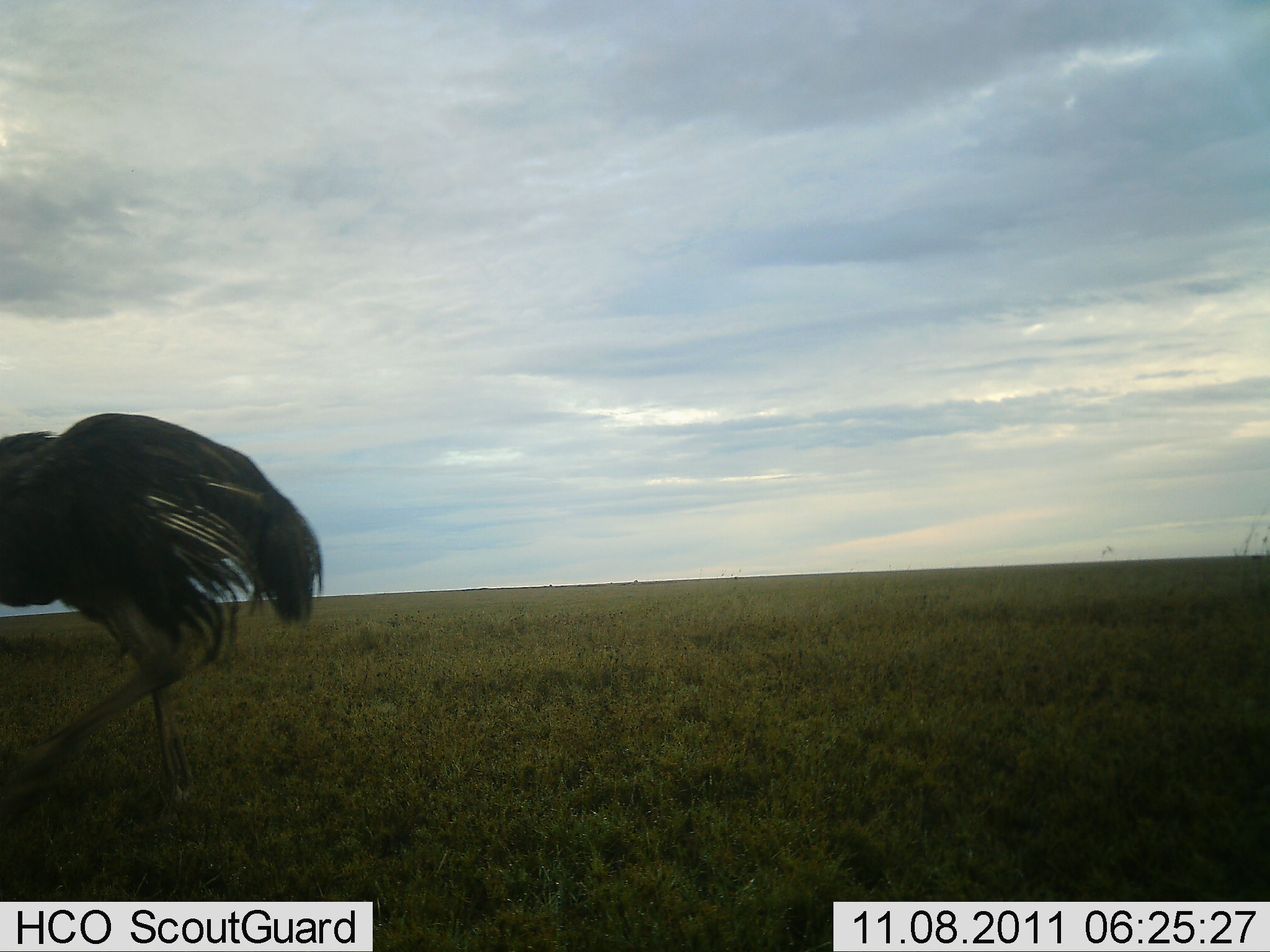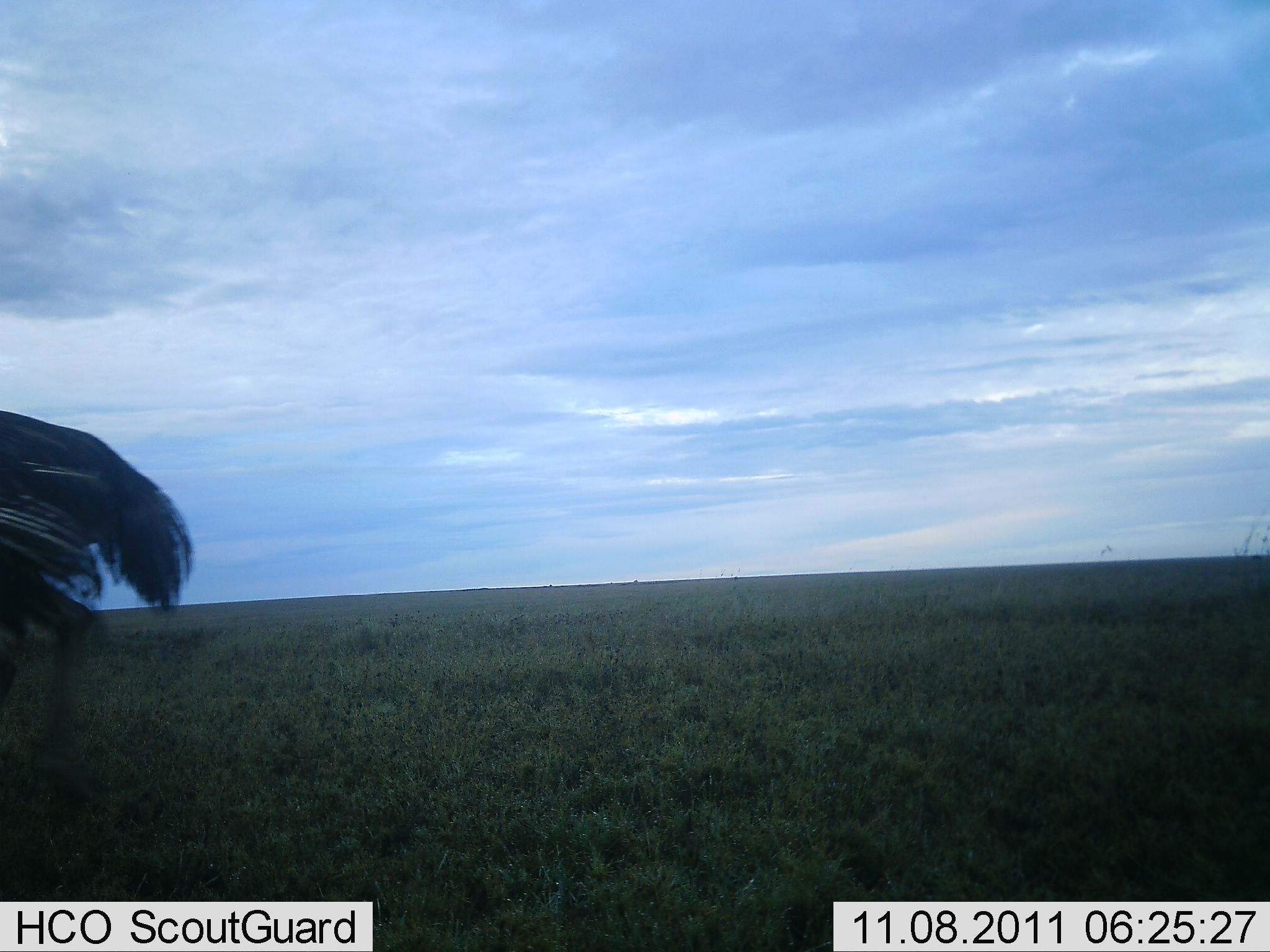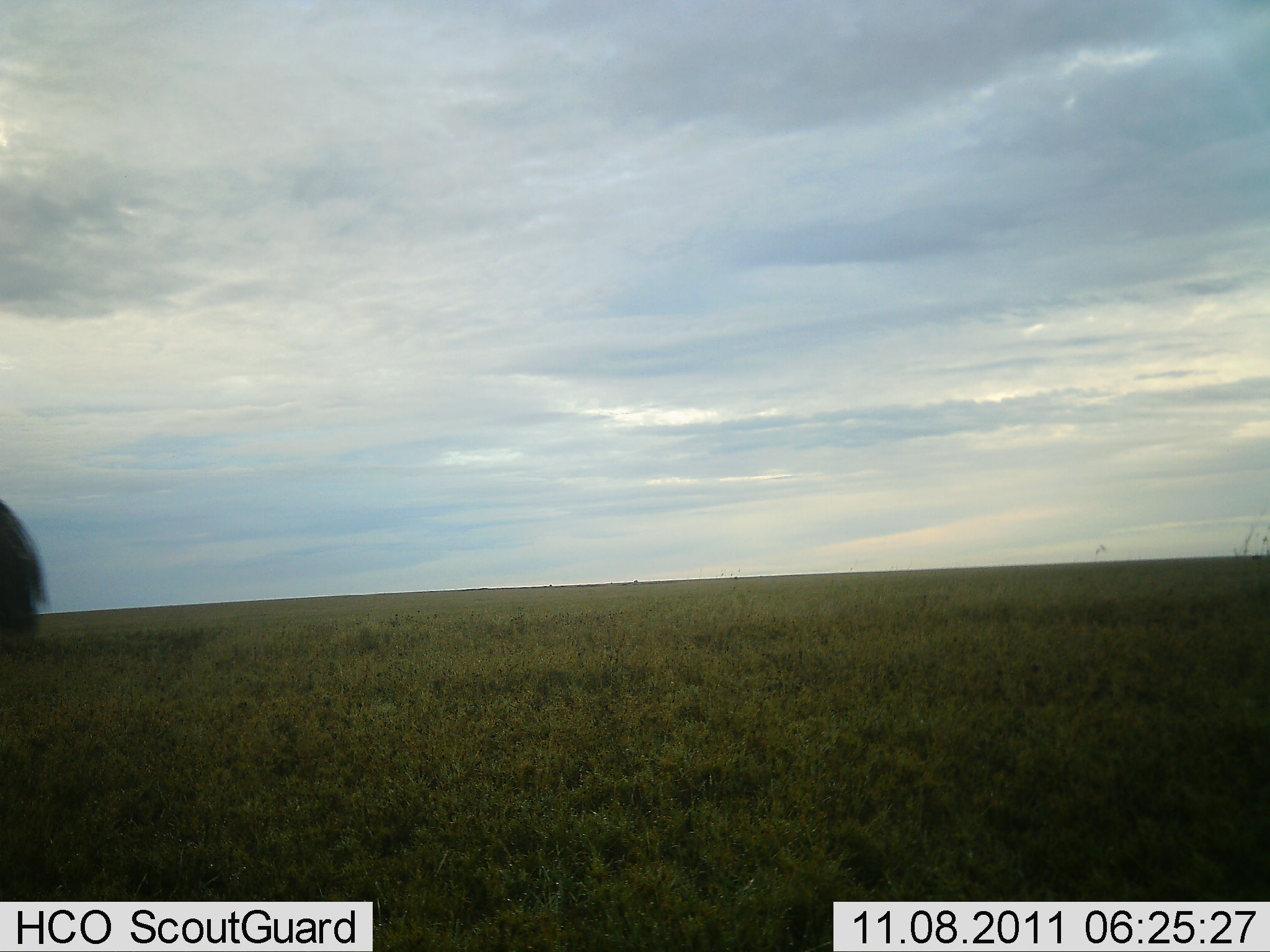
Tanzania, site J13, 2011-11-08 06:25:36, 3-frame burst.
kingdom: Animalia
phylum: Chordata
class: Aves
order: Struthioniformes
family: Struthionidae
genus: Struthio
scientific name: Struthio camelus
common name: ostrich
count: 1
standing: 0%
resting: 0%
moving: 100%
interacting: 0%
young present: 0%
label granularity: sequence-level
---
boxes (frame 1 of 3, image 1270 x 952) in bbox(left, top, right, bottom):
animal: bbox(1, 411, 326, 814)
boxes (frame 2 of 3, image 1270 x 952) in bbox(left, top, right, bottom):
animal: bbox(0, 409, 195, 809)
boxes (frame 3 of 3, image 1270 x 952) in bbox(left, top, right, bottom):
animal: bbox(0, 498, 50, 651)